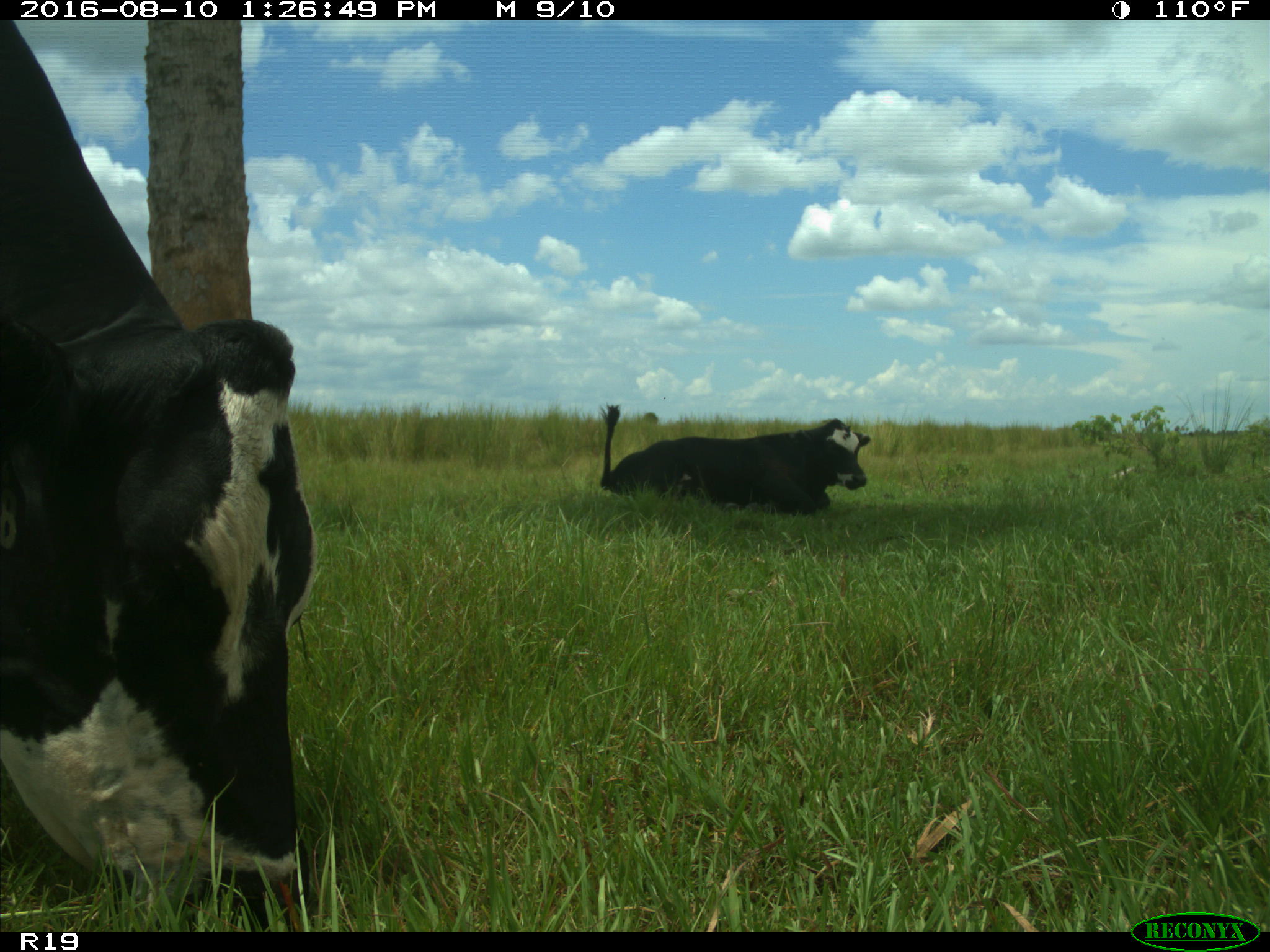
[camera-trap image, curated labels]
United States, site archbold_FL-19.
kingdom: Animalia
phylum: Chordata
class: Mammalia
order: Artiodactyla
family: Bovidae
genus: Bos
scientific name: Bos taurus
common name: domestic cow